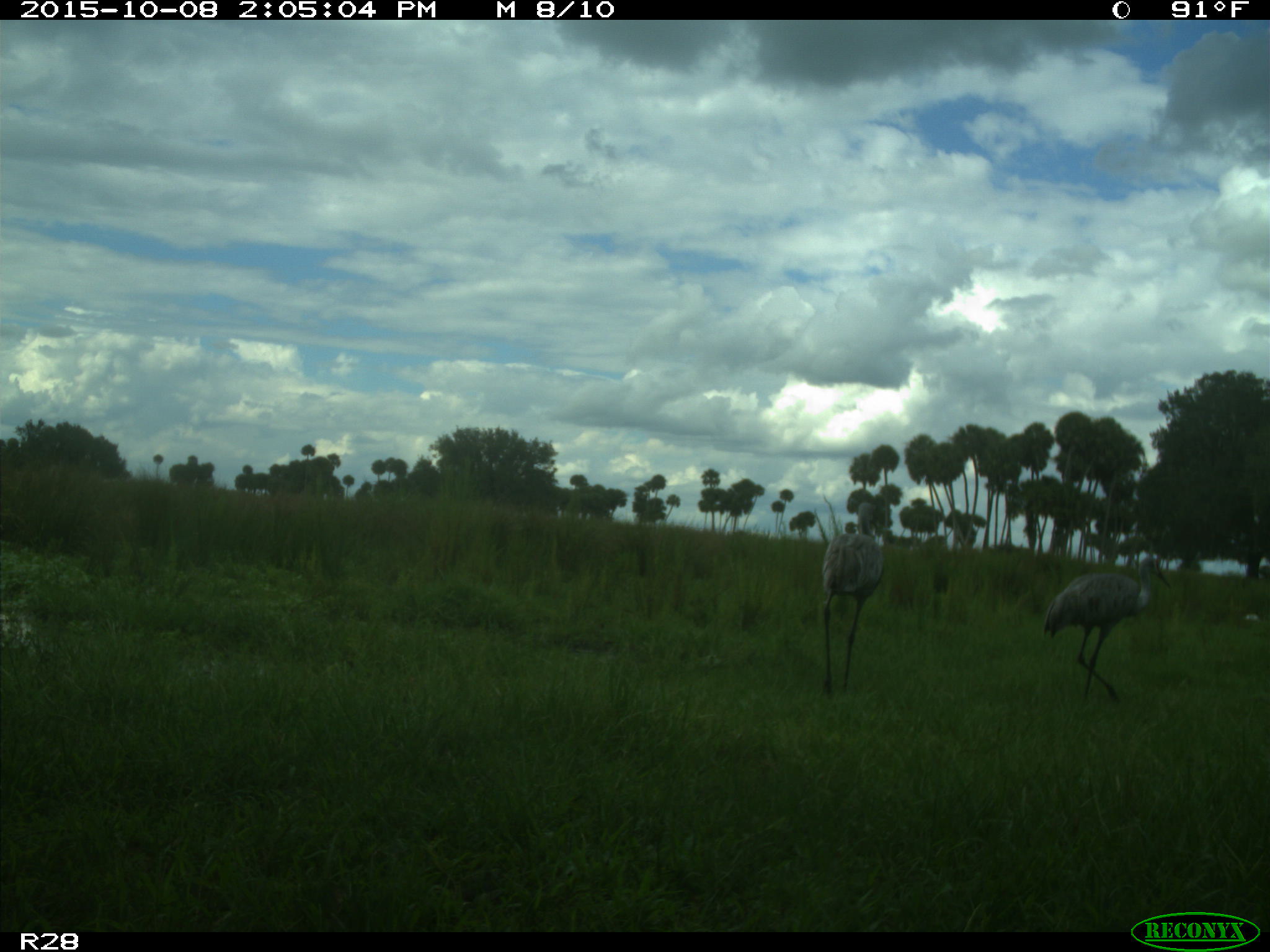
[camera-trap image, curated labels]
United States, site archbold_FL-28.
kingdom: Animalia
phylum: Chordata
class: Aves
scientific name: Aves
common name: birds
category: unidentified bird